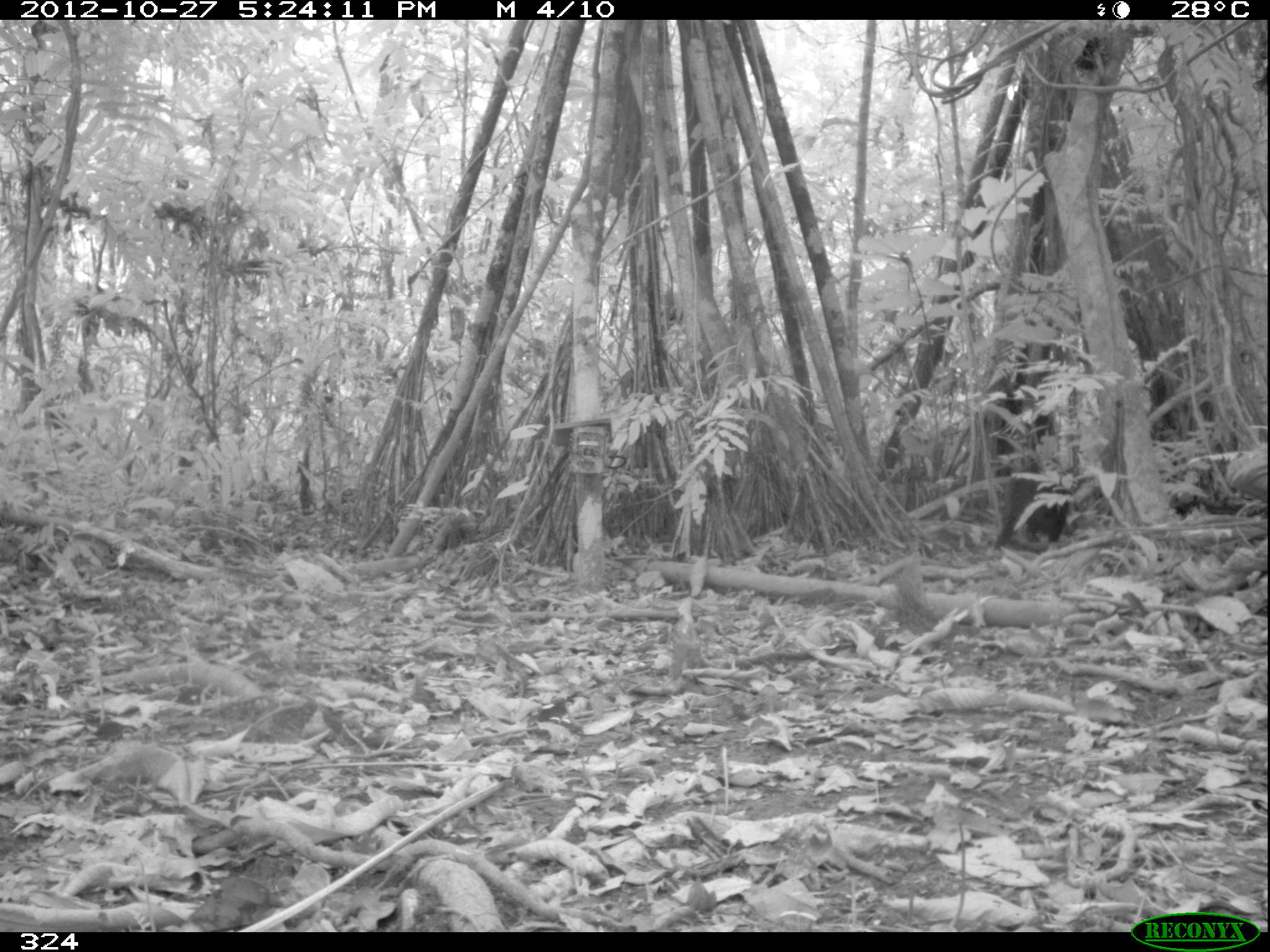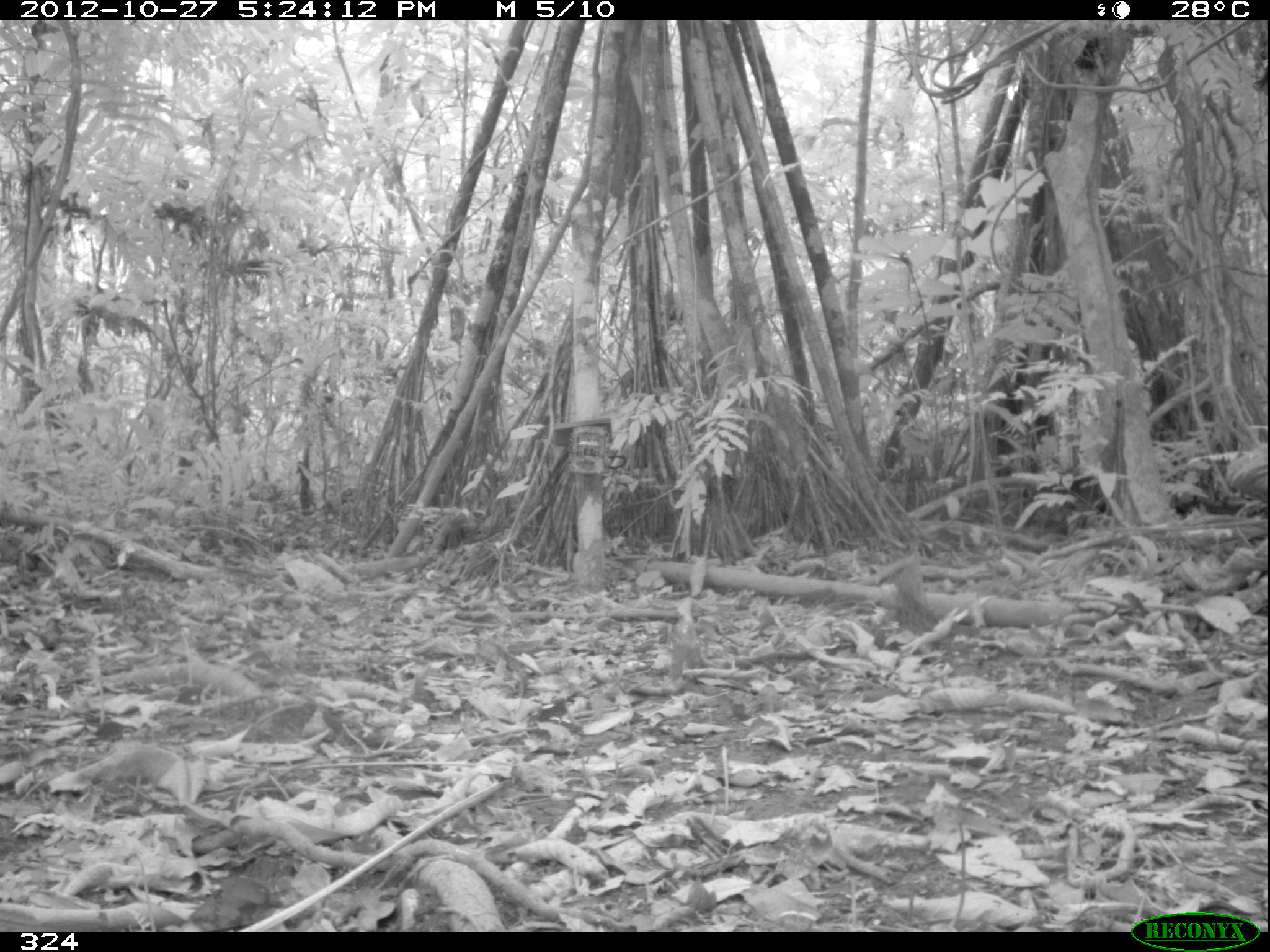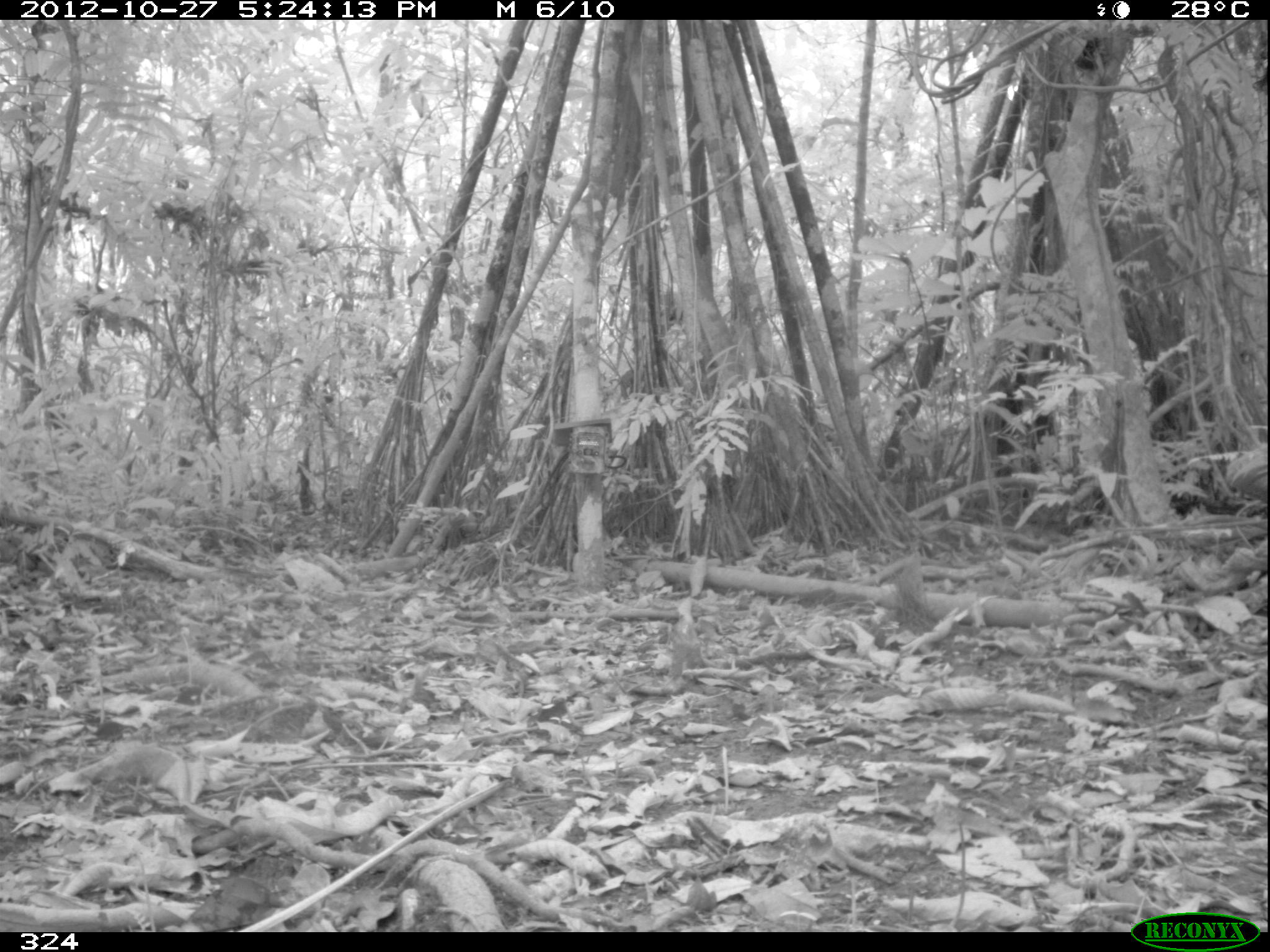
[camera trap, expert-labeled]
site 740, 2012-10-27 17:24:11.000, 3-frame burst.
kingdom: Animalia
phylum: Chordata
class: Mammalia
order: Carnivora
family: Procyonidae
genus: Nasua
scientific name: Nasua nasua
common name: south american coati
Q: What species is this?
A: Nasua nasua (south american coati).